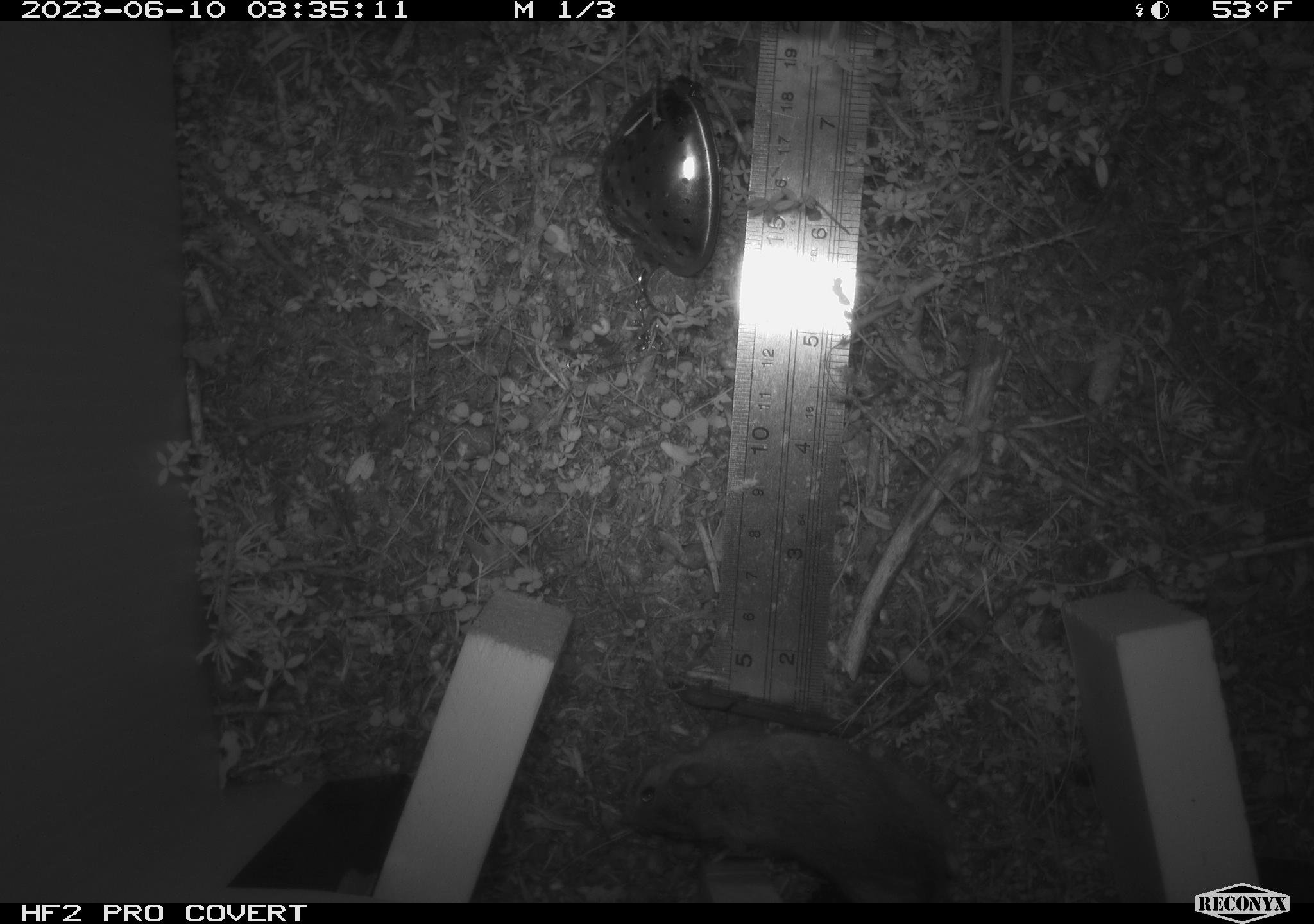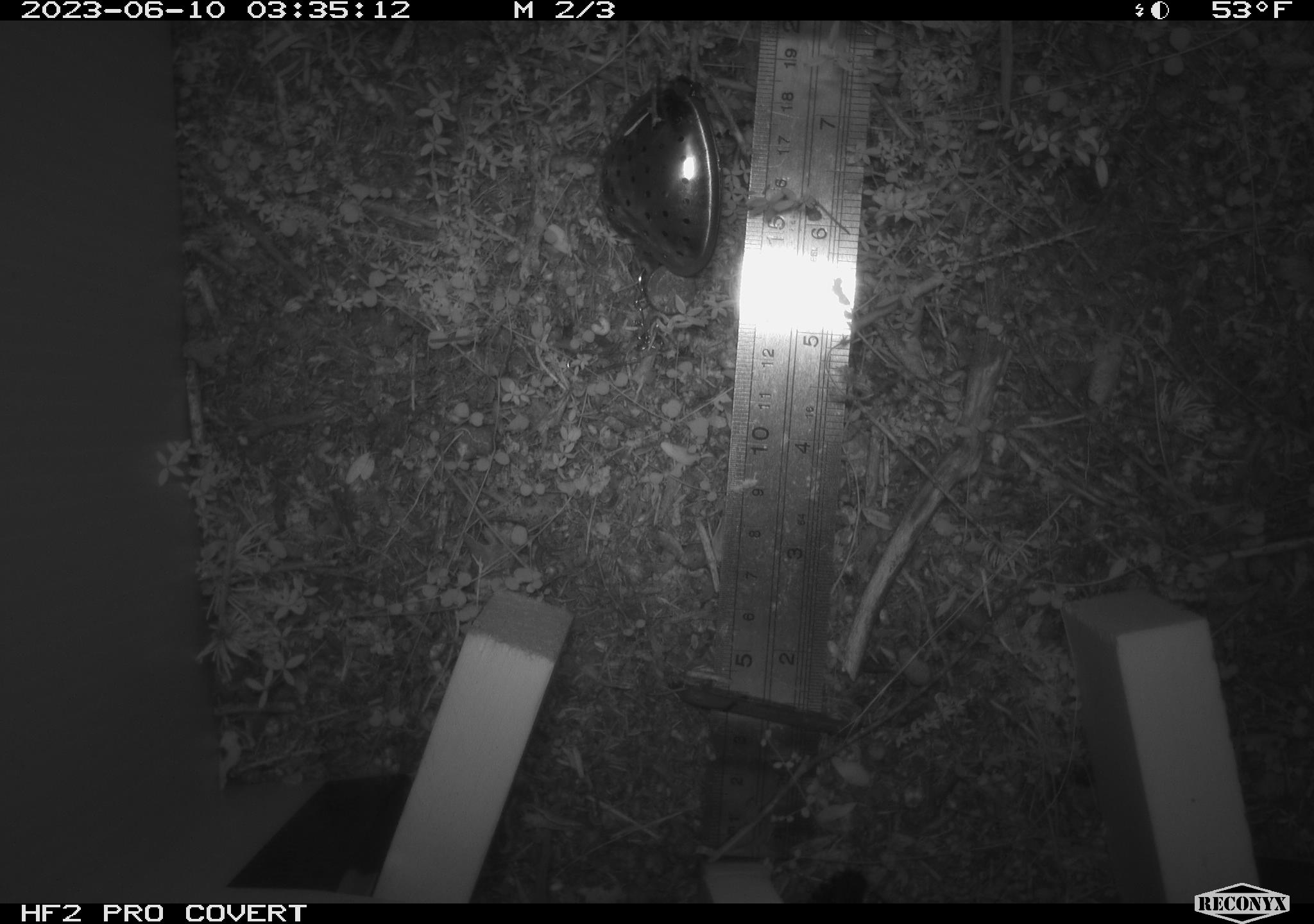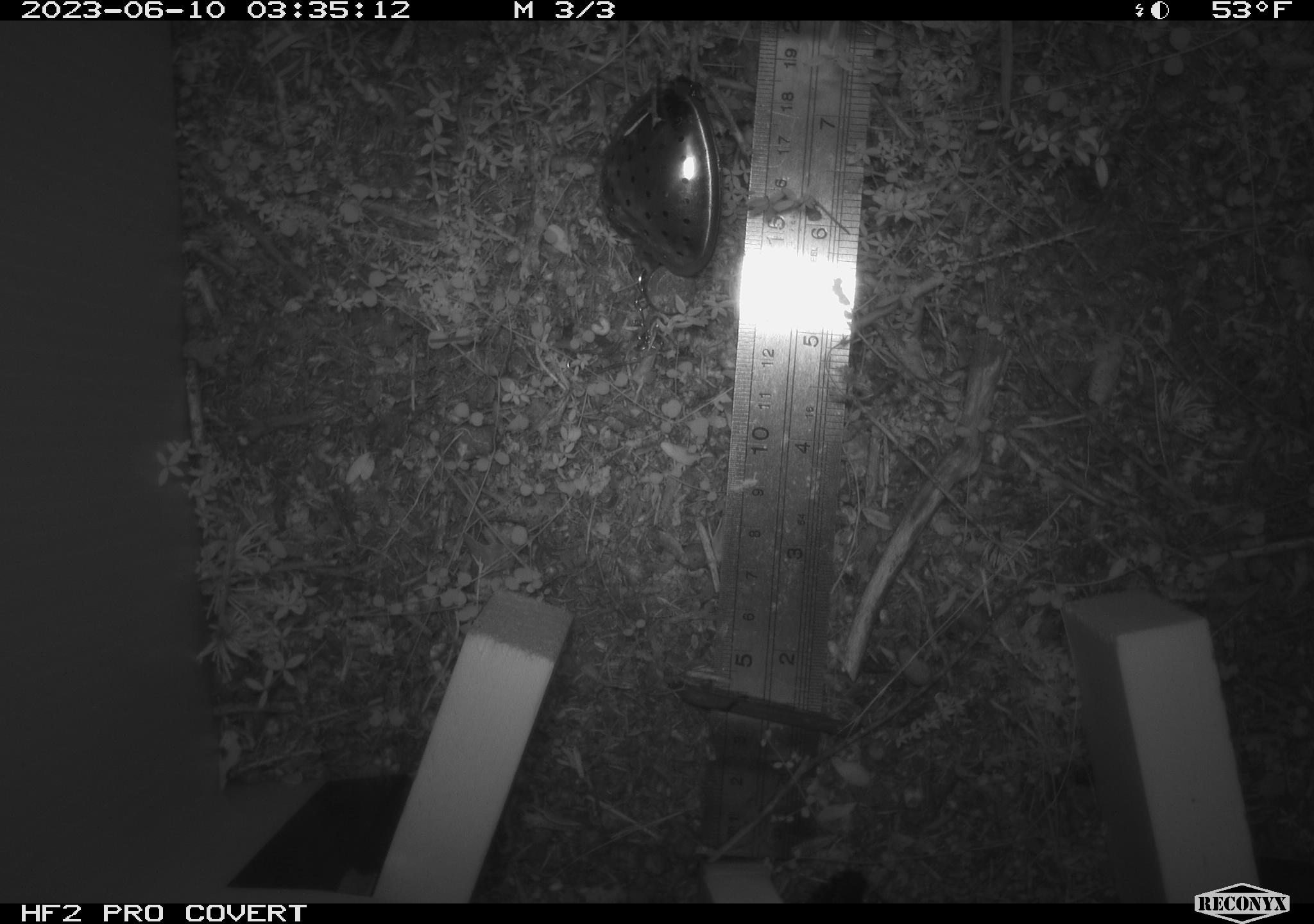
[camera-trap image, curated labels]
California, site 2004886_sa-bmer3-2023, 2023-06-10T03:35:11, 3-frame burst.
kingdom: Animalia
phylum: Chordata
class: Mammalia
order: Rodentia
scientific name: Rodentia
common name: mouse species